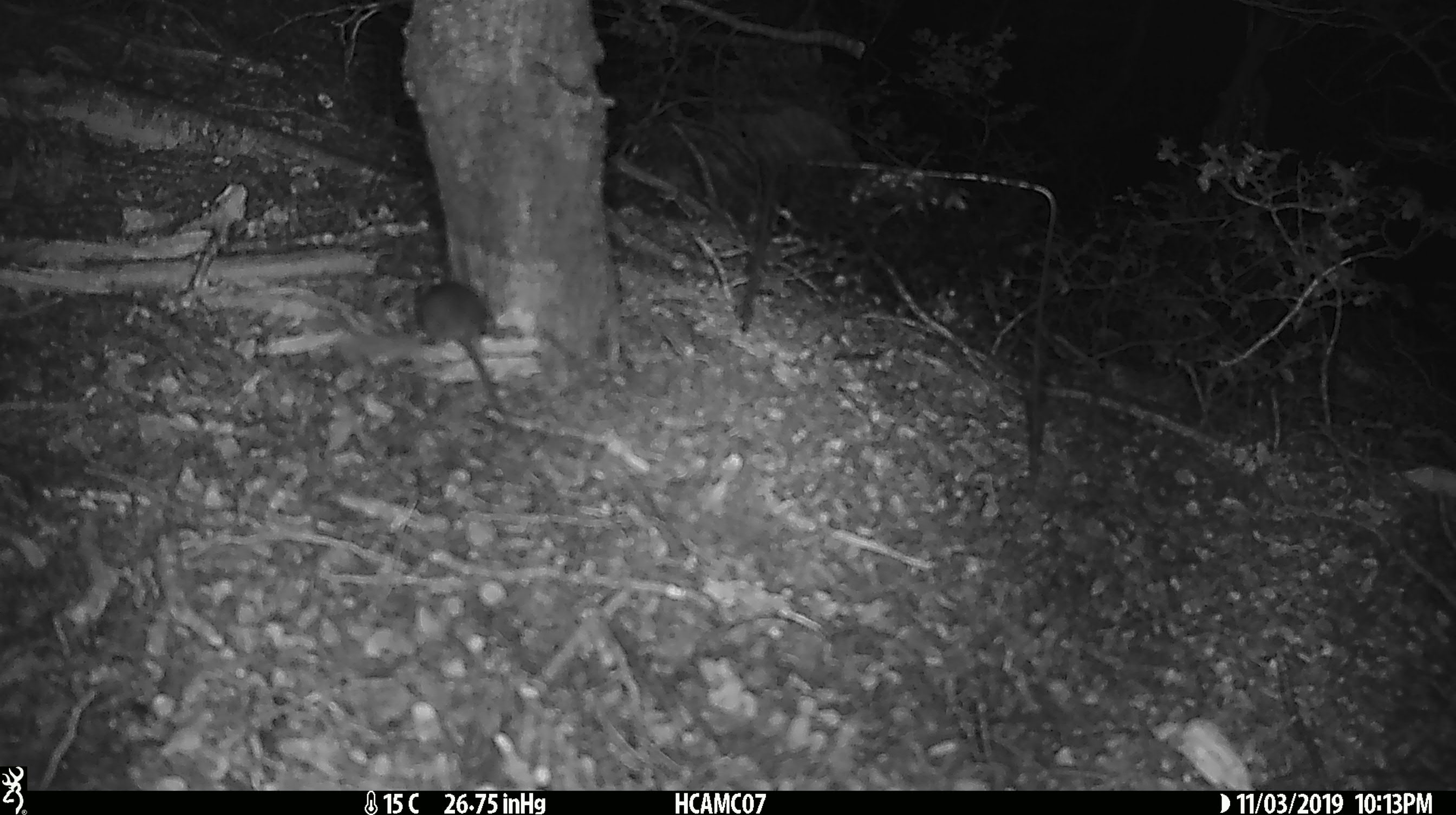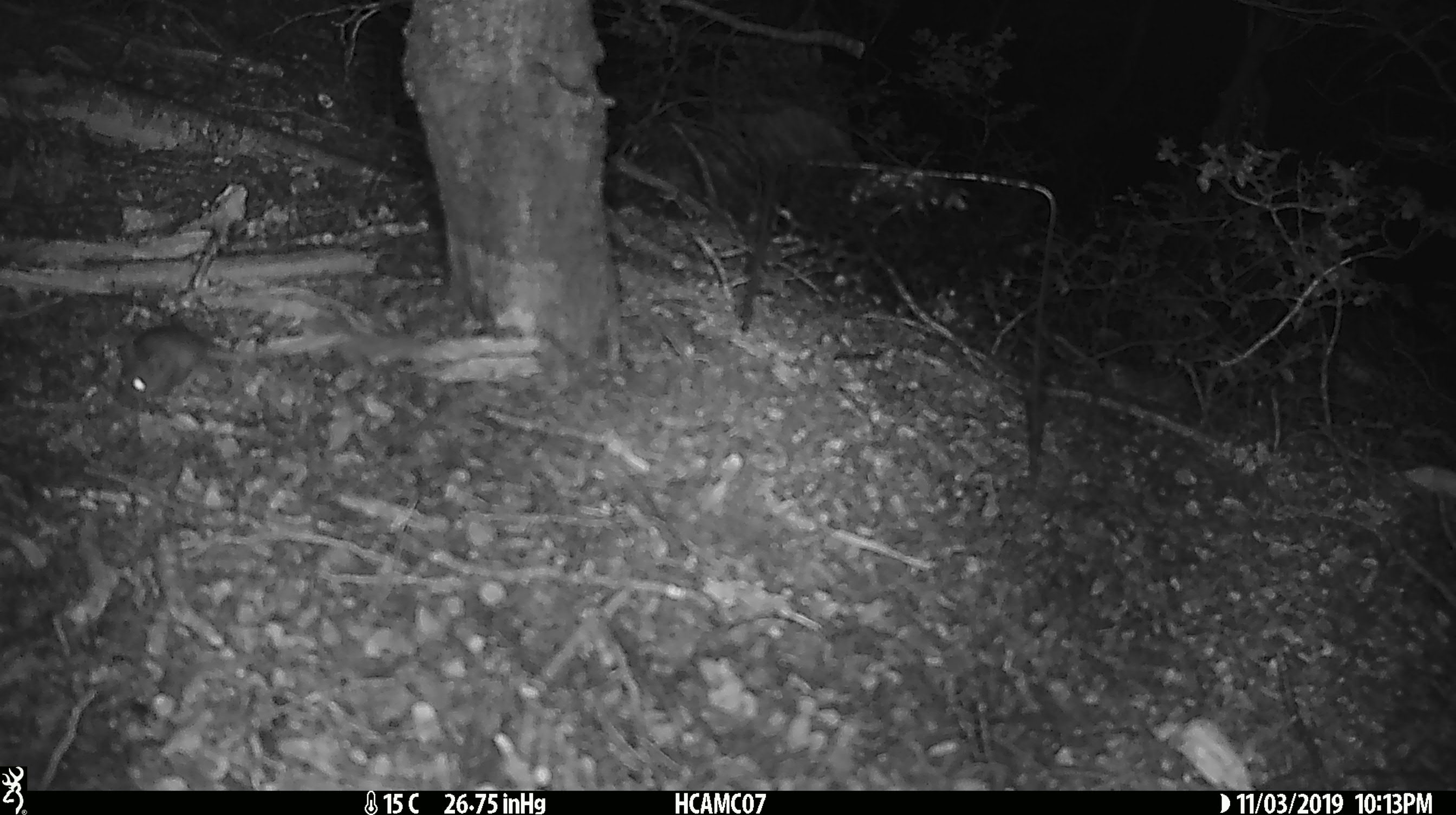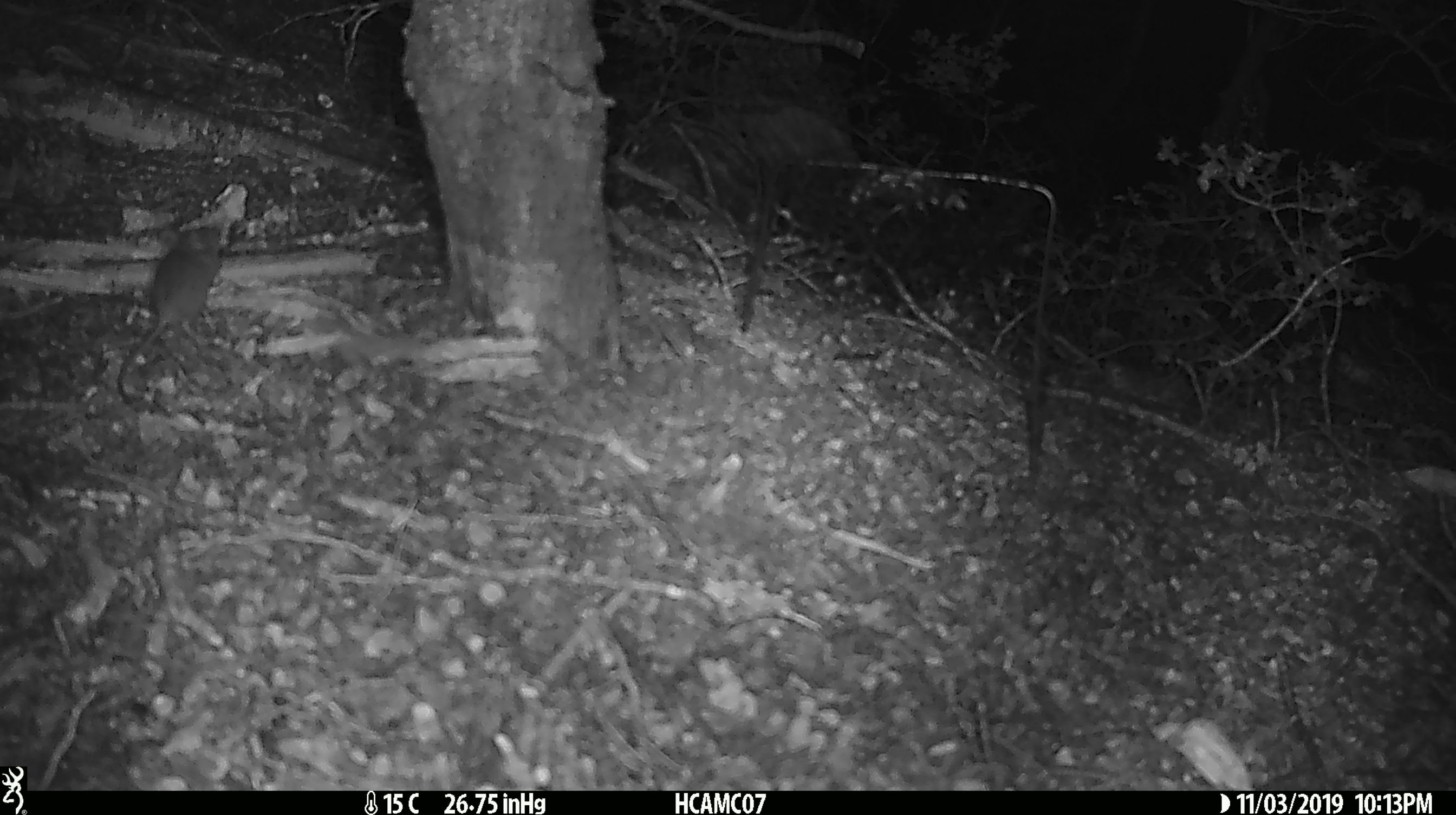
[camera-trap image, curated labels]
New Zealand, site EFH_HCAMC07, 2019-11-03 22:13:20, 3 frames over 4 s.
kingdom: Animalia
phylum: Chordata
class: Mammalia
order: Rodentia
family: Muridae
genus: Mus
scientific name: Mus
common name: mouse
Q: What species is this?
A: Mouse (Mus).